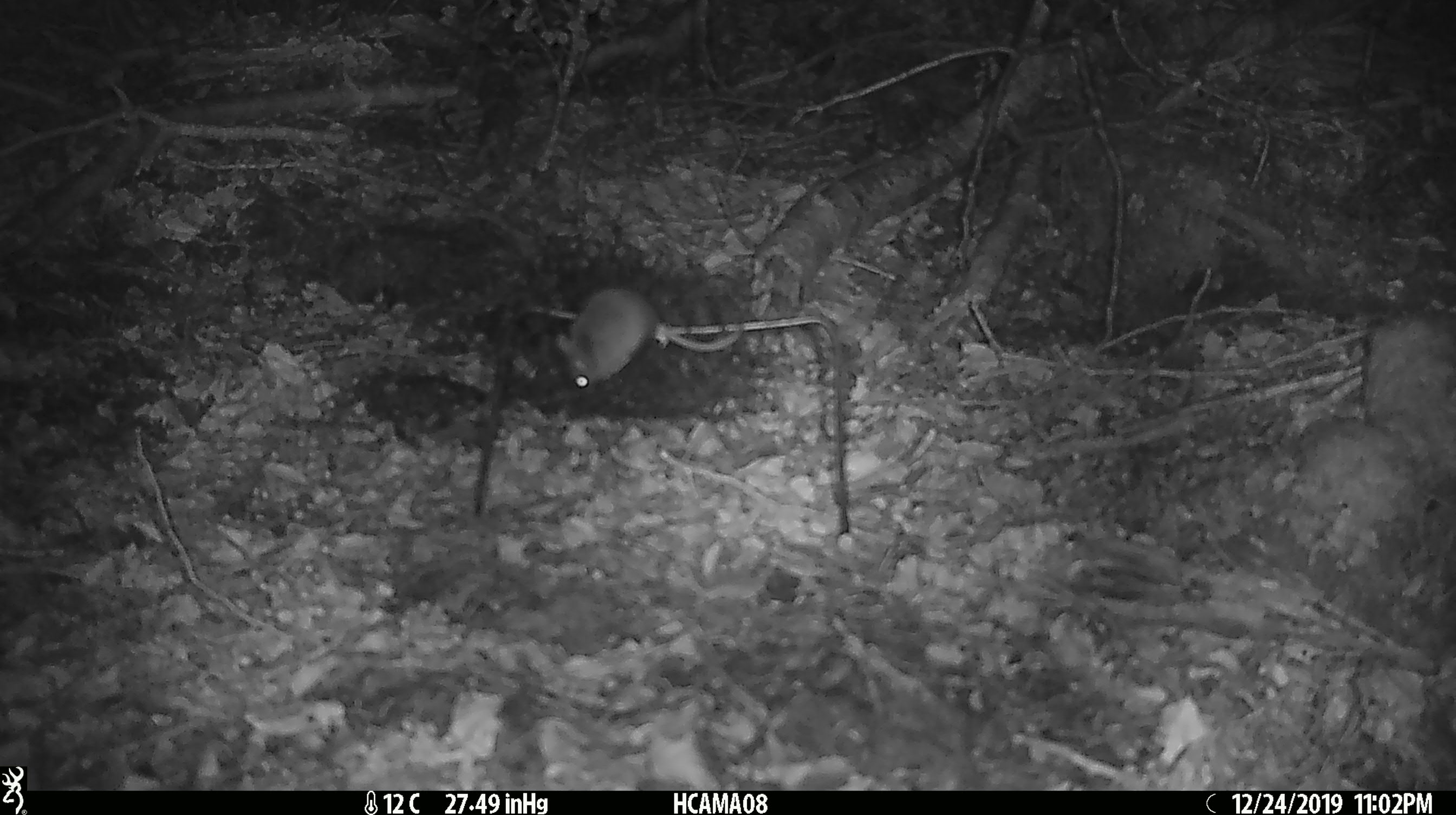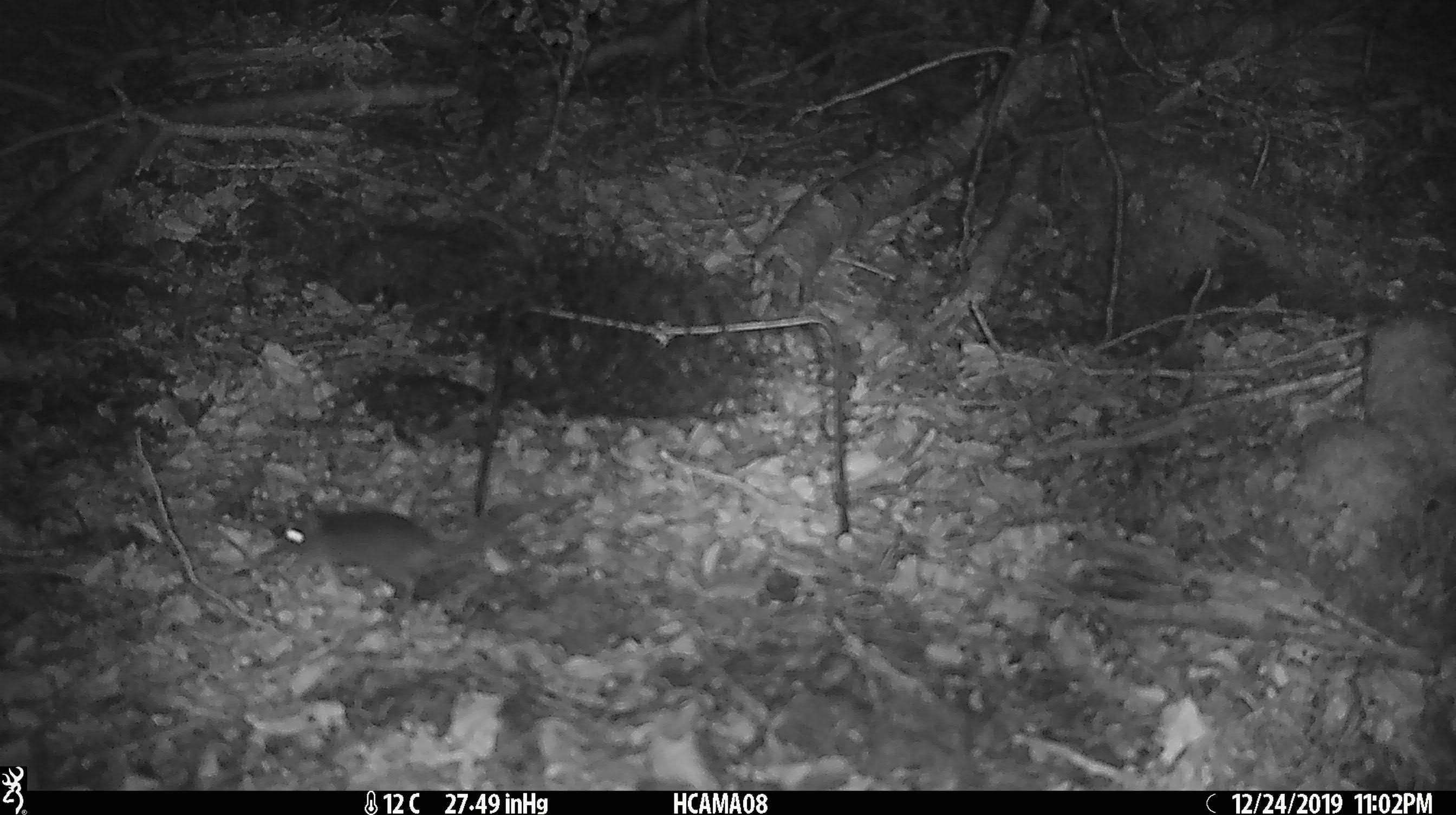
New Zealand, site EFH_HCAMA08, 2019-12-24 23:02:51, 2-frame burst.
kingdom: Animalia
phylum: Chordata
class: Mammalia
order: Rodentia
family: Muridae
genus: Mus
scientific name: Mus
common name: mouse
Mouse (Mus).